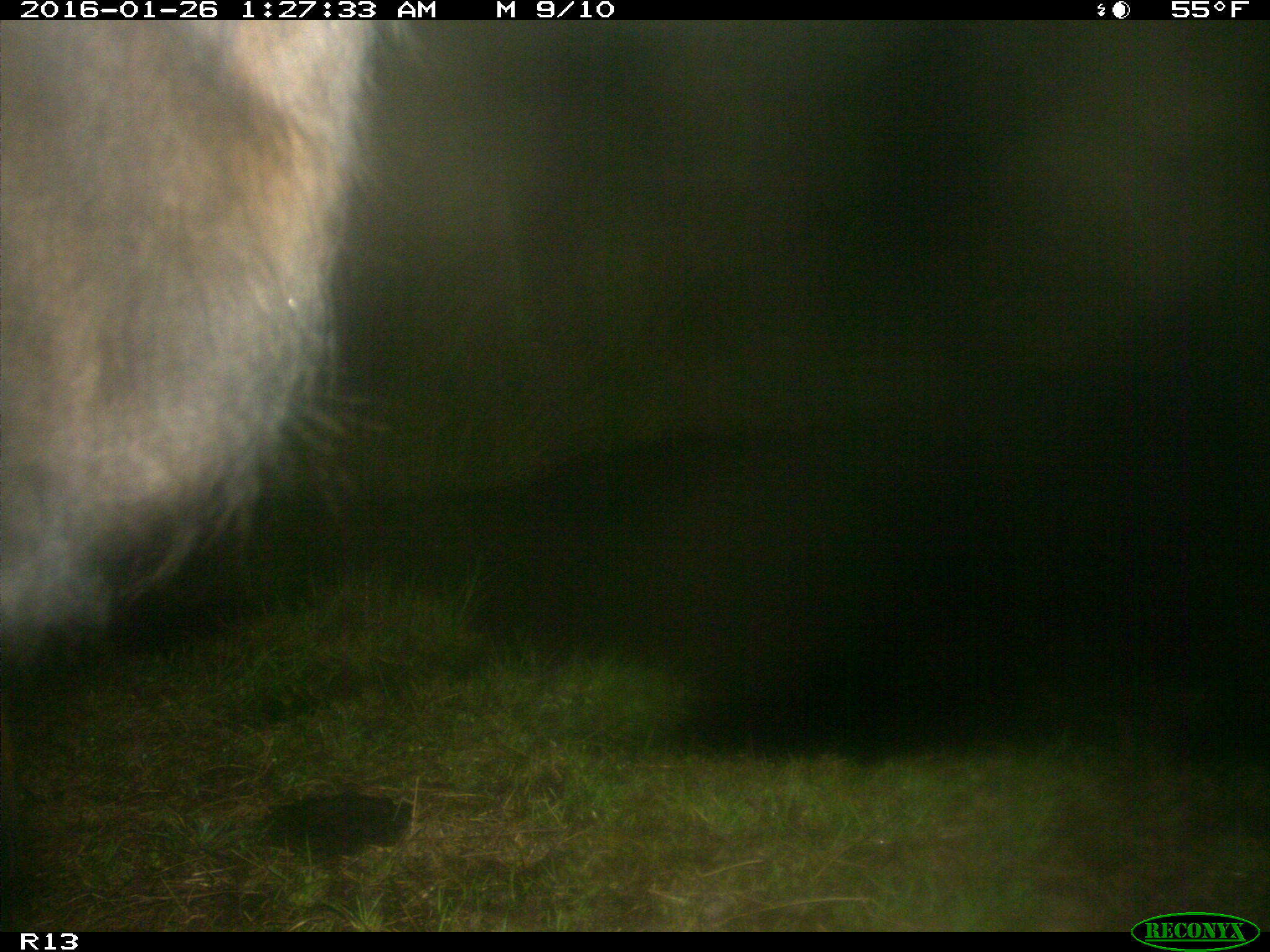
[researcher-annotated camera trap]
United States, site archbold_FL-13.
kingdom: Animalia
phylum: Chordata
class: Mammalia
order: Artiodactyla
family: Bovidae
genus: Bos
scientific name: Bos taurus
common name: domestic cow